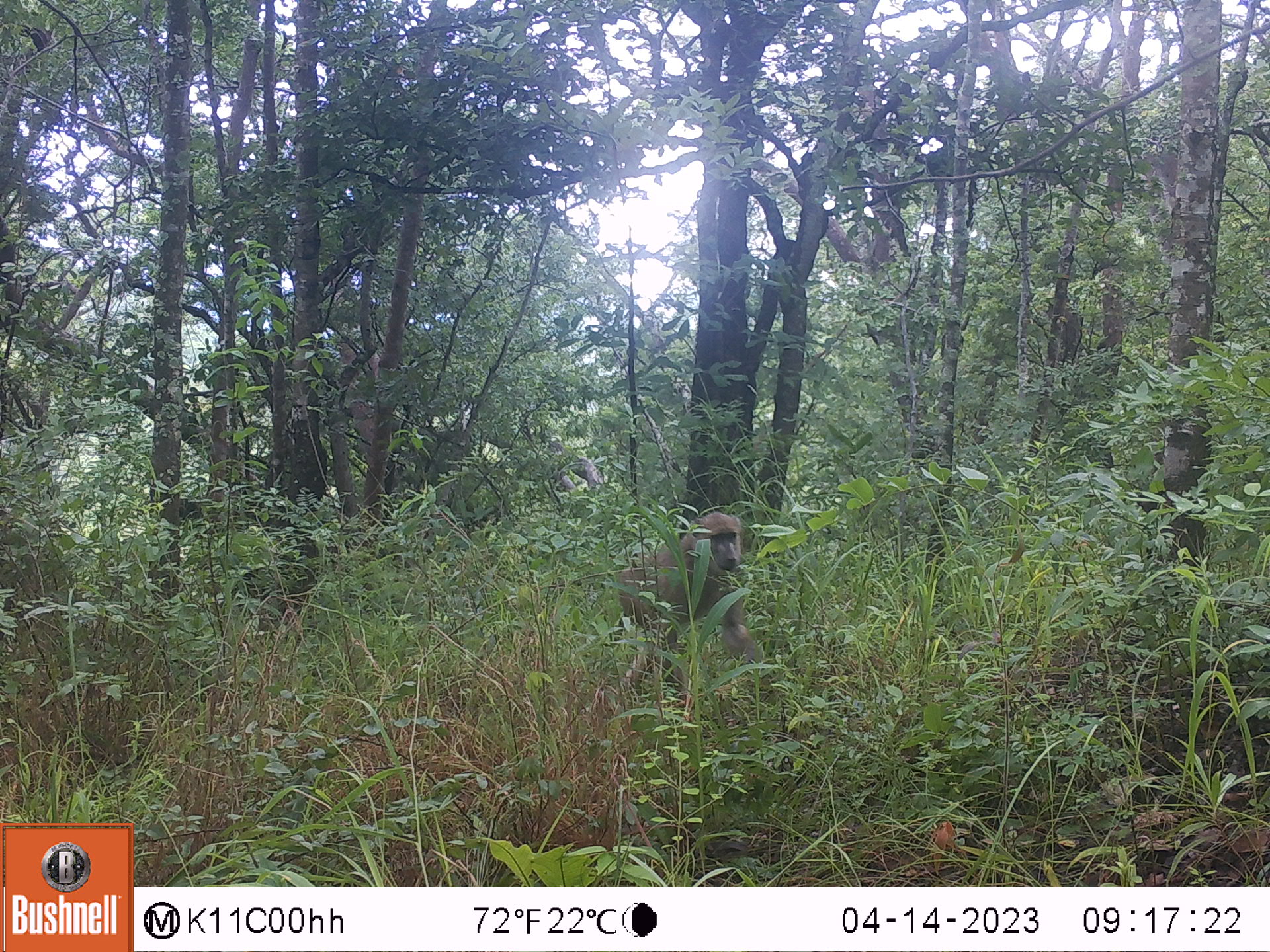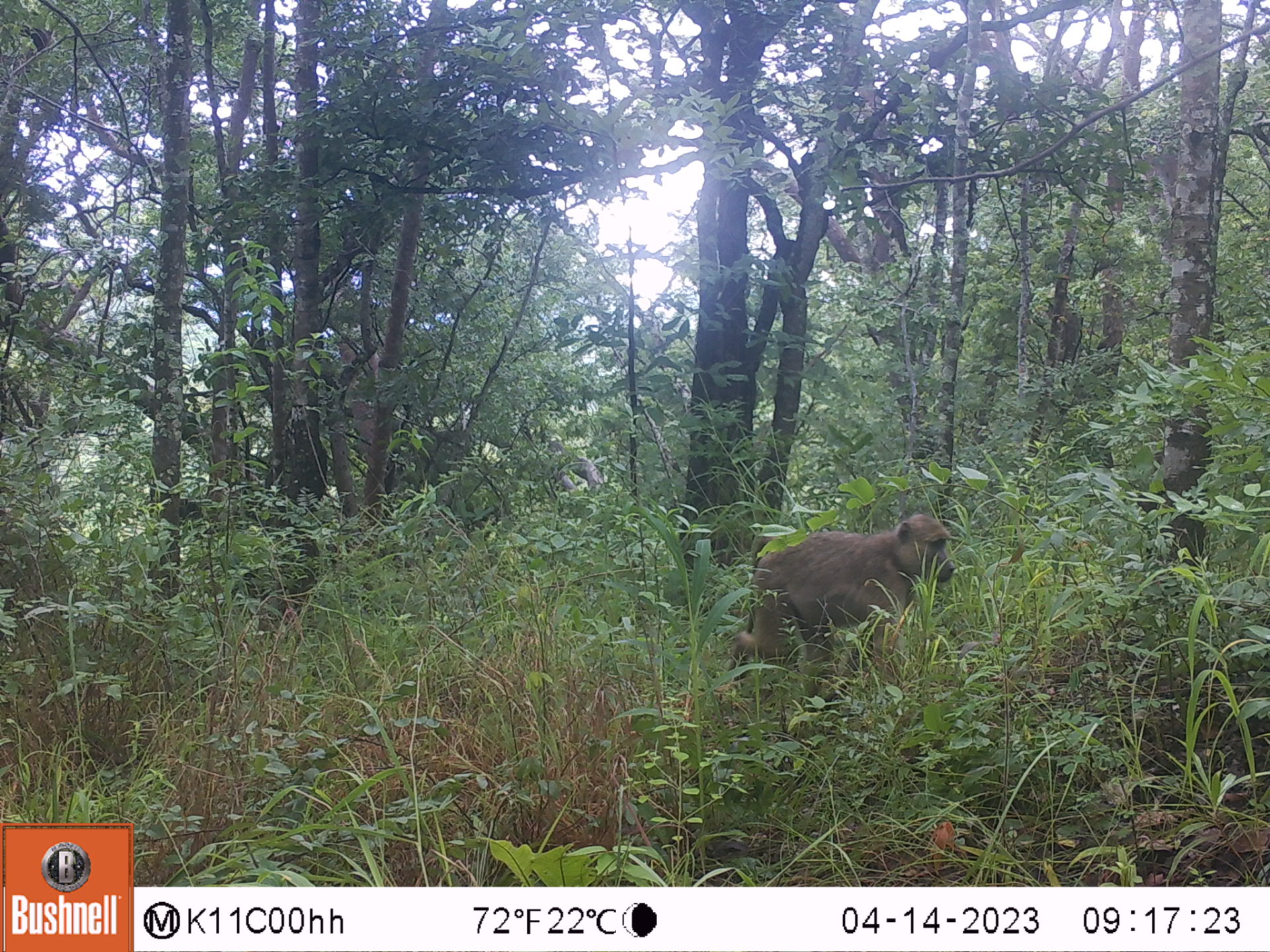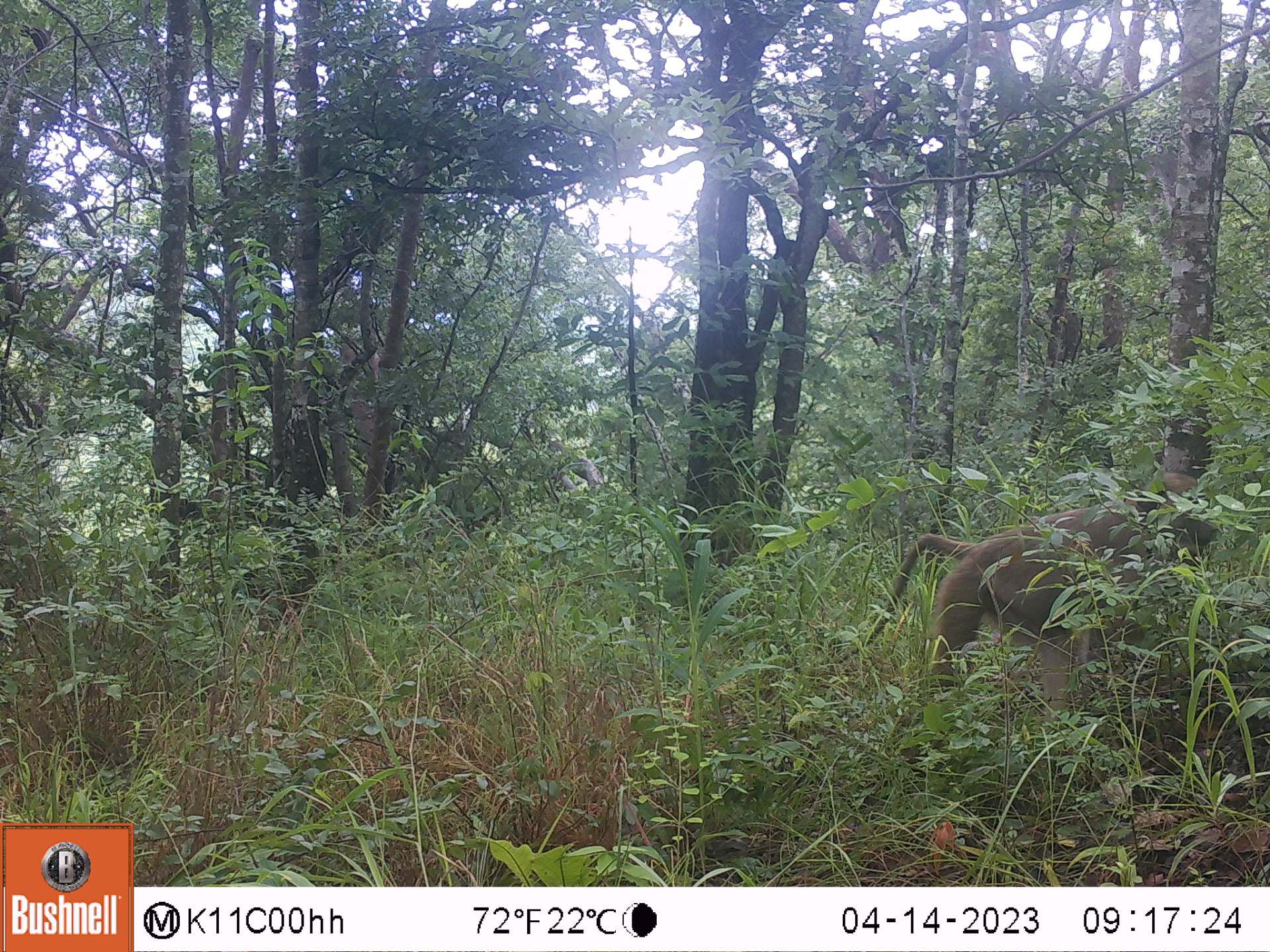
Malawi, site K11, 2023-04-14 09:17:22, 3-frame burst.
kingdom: Animalia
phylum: Chordata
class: Mammalia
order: Primates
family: Cercopithecidae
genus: Papio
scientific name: Papio cynocephalus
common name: yellow baboon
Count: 1.